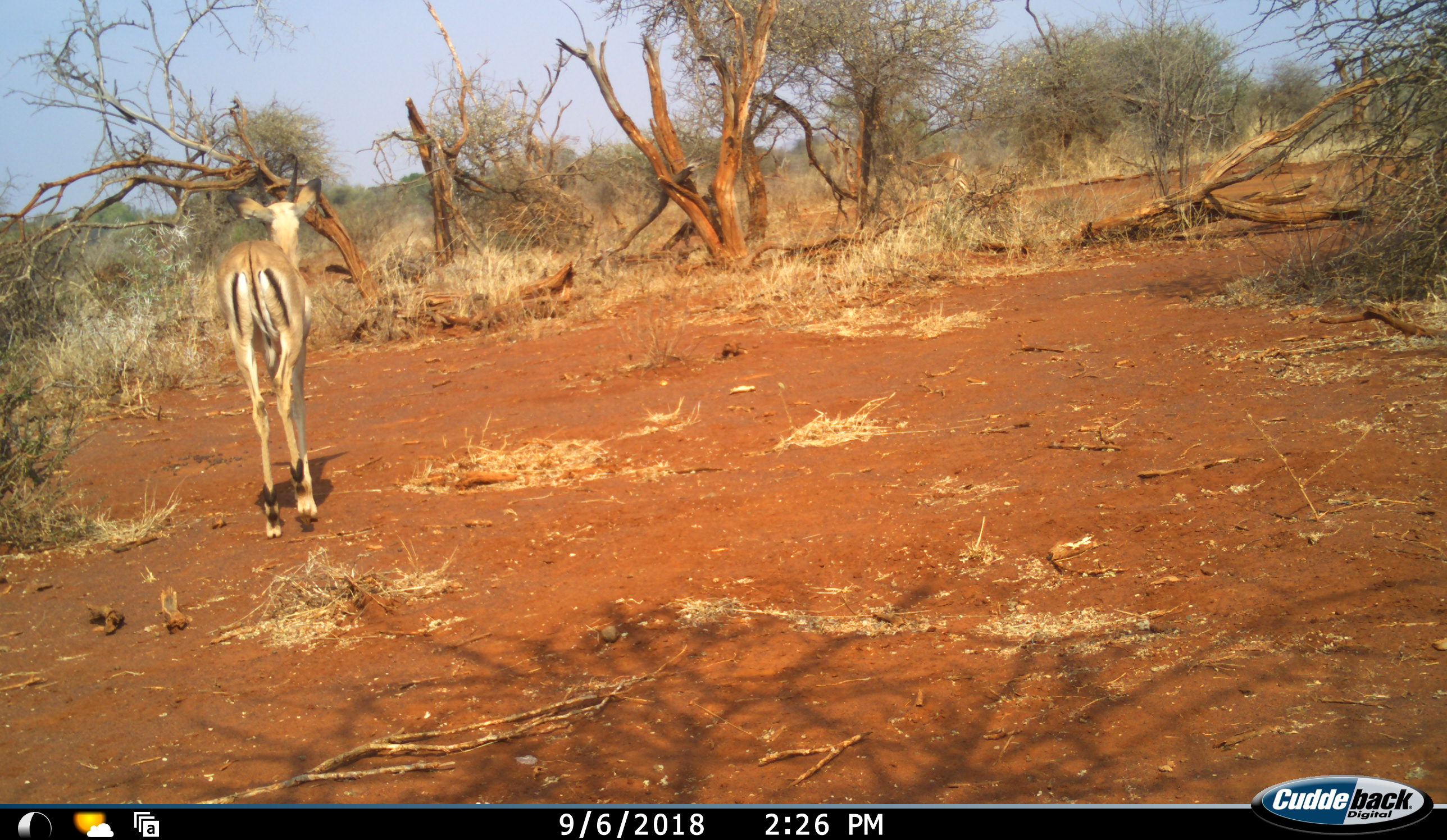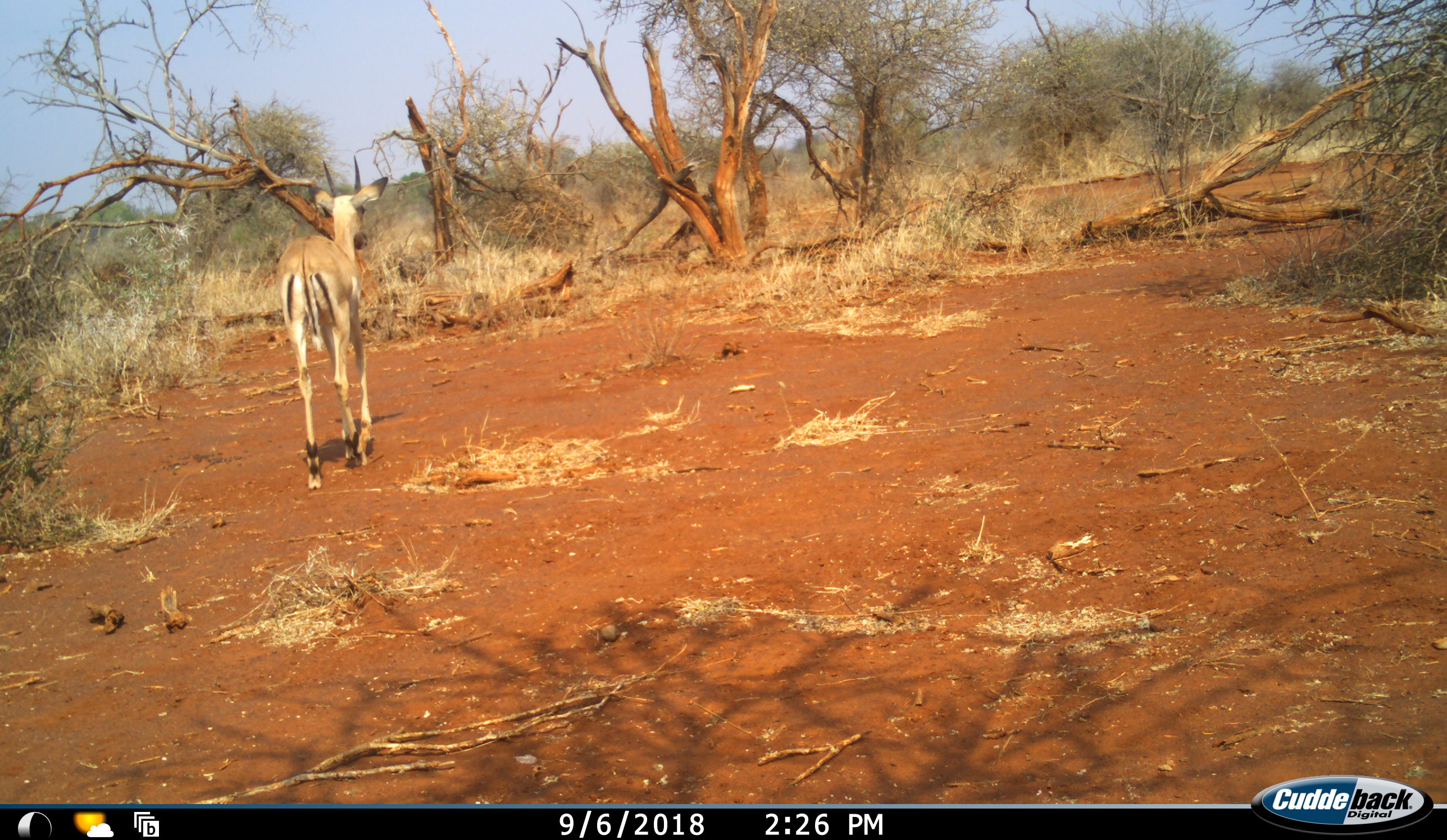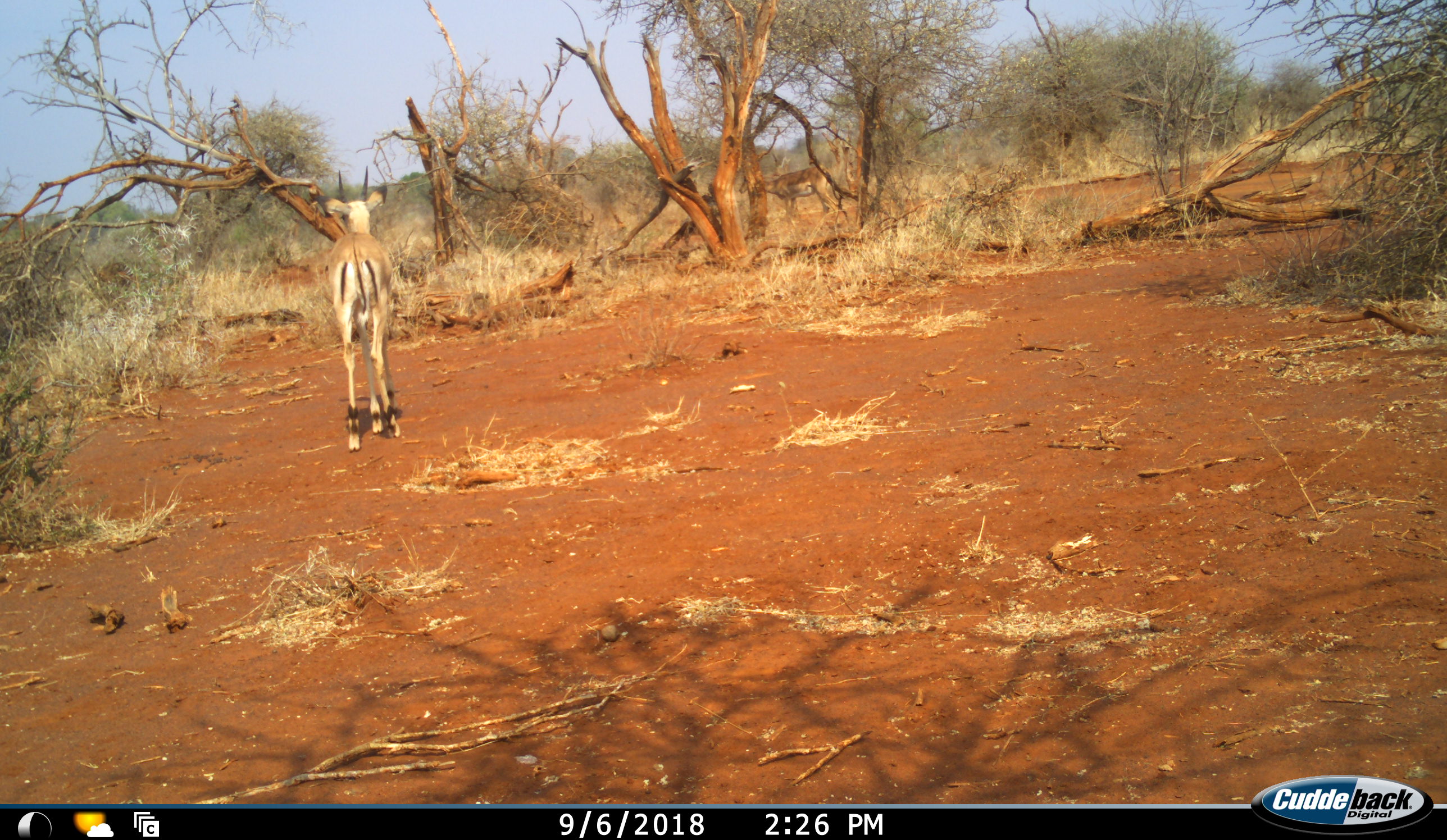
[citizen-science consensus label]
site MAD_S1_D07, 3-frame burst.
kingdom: Animalia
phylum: Chordata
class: Mammalia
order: Artiodactyla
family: Bovidae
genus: Aepyceros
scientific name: Aepyceros melampus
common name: impala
Impala (Aepyceros melampus), count 2. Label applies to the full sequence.